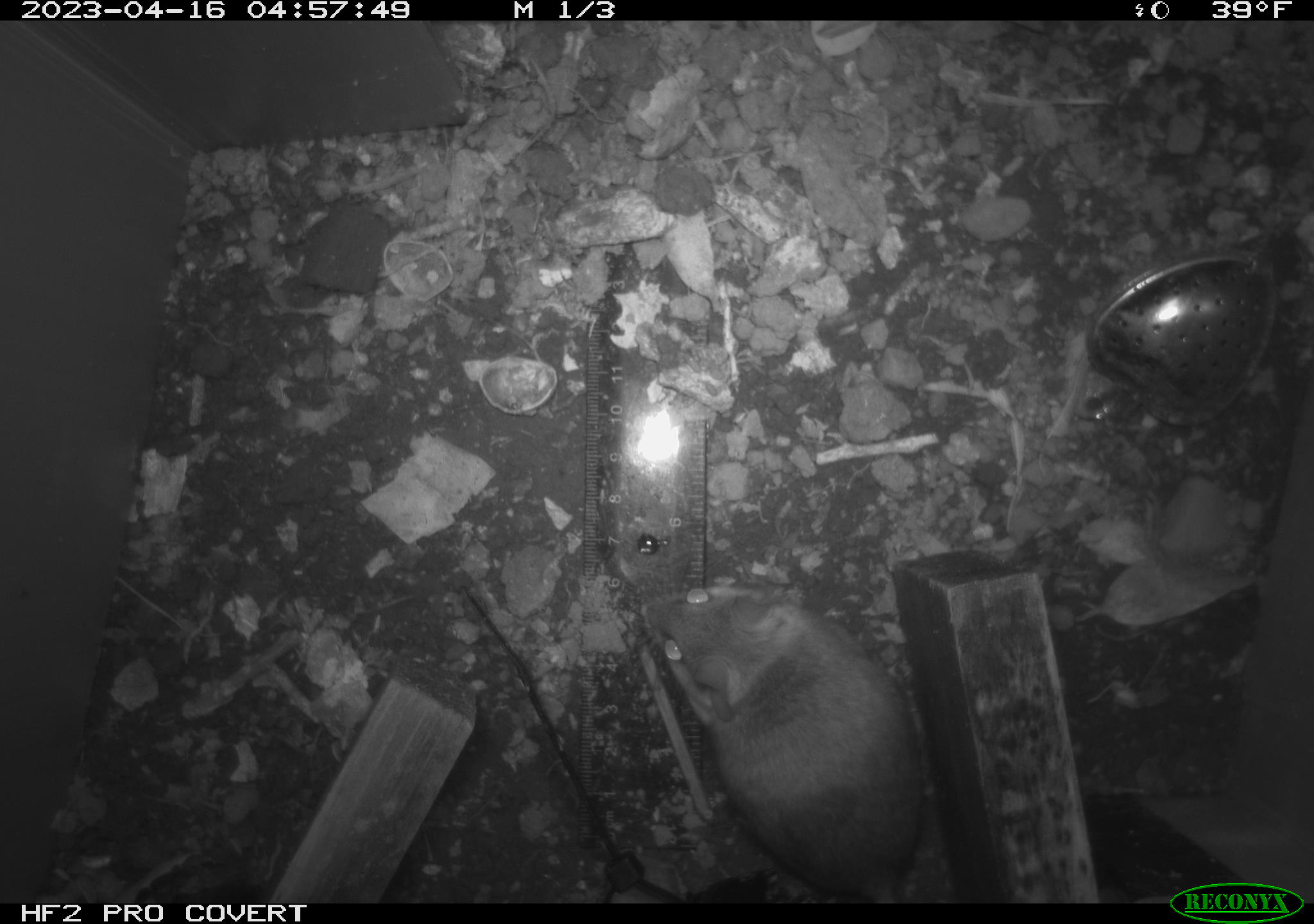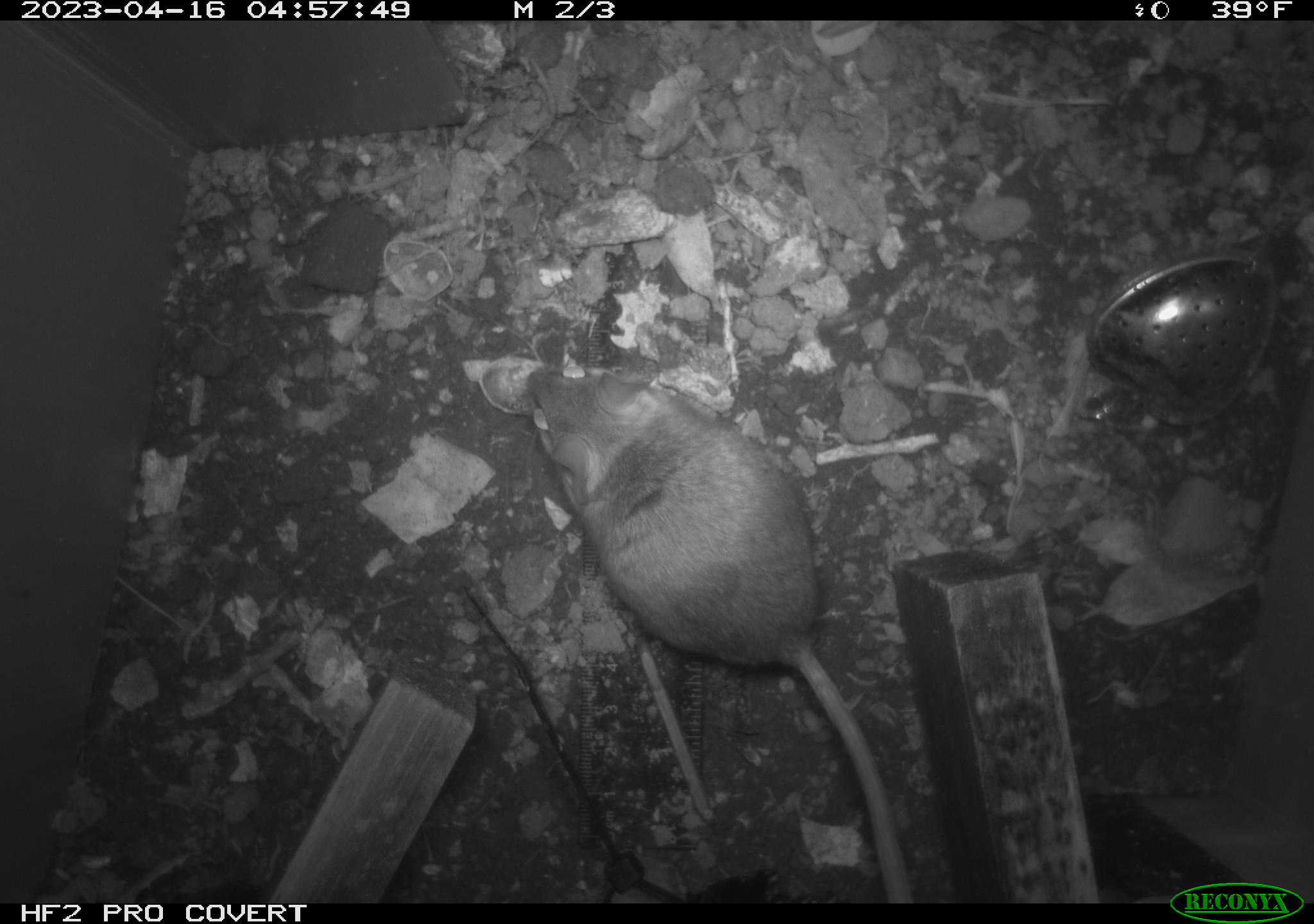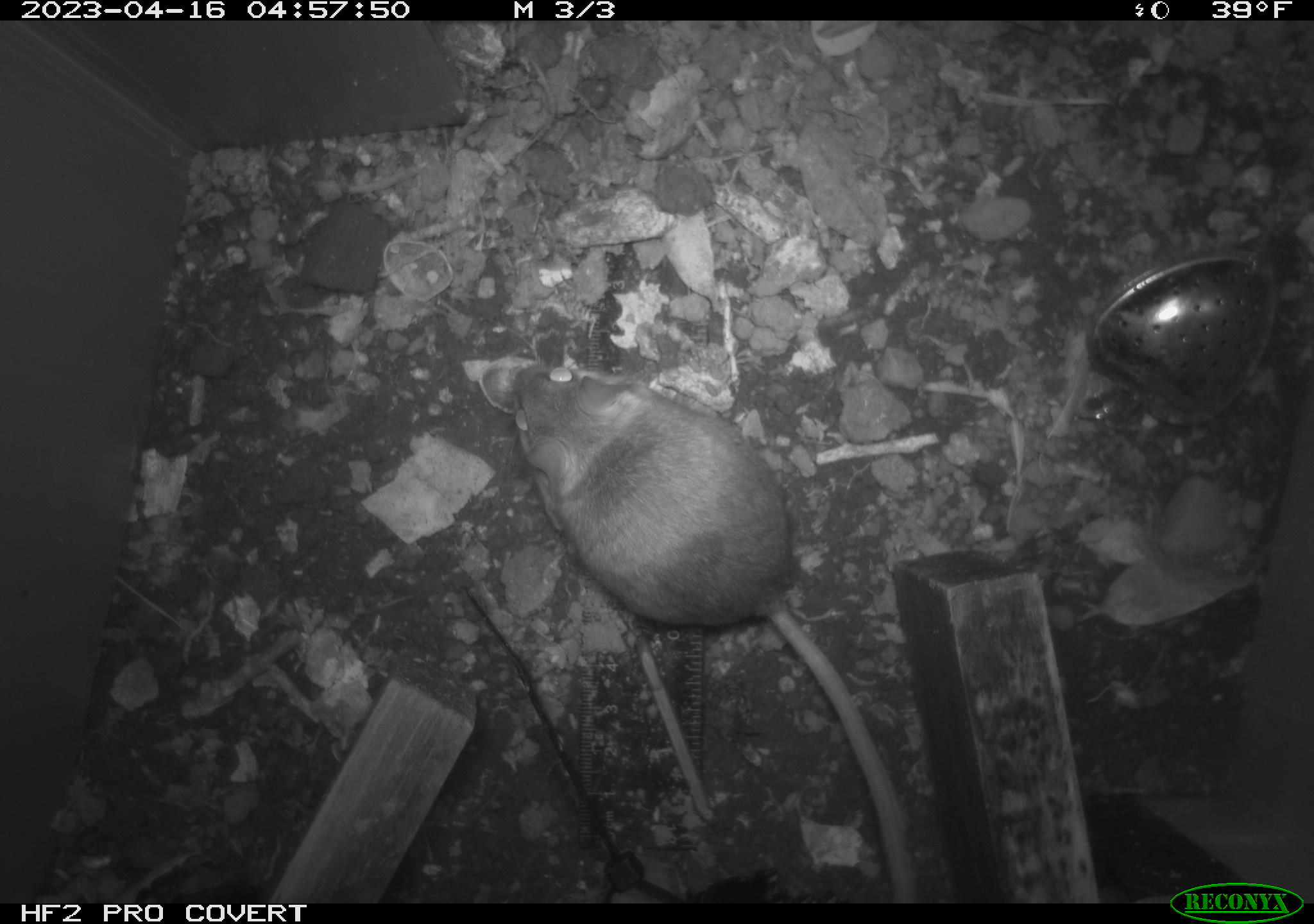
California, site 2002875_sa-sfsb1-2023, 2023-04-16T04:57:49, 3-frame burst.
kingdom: Animalia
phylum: Chordata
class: Mammalia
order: Rodentia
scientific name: Rodentia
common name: mouse species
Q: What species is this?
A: Mouse species (Rodentia).